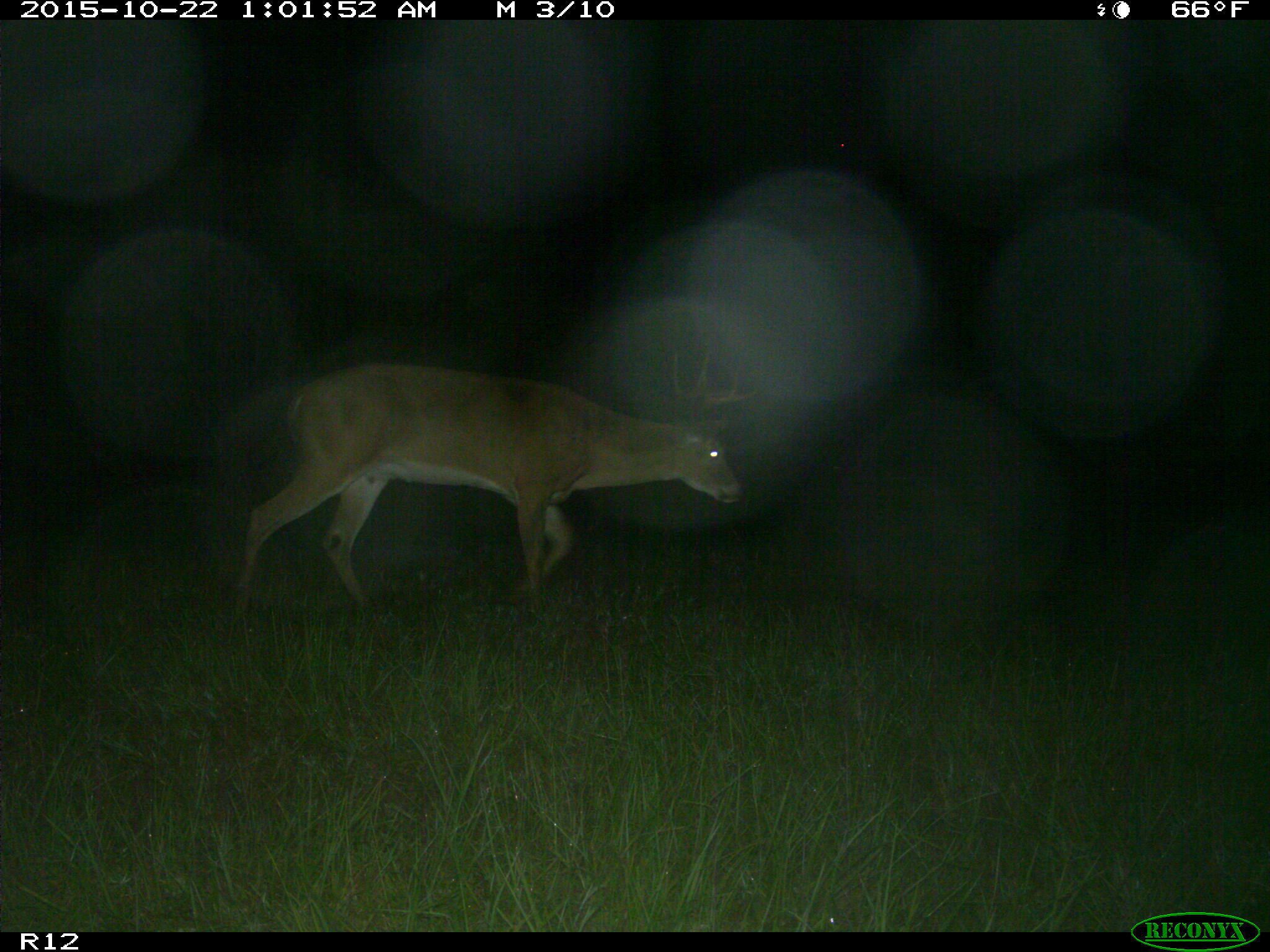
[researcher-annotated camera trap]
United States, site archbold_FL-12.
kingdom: Animalia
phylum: Chordata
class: Mammalia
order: Artiodactyla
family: Cervidae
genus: Odocoileus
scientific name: Odocoileus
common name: deer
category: unidentified deer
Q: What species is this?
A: Unidentified deer (deer) (Odocoileus).